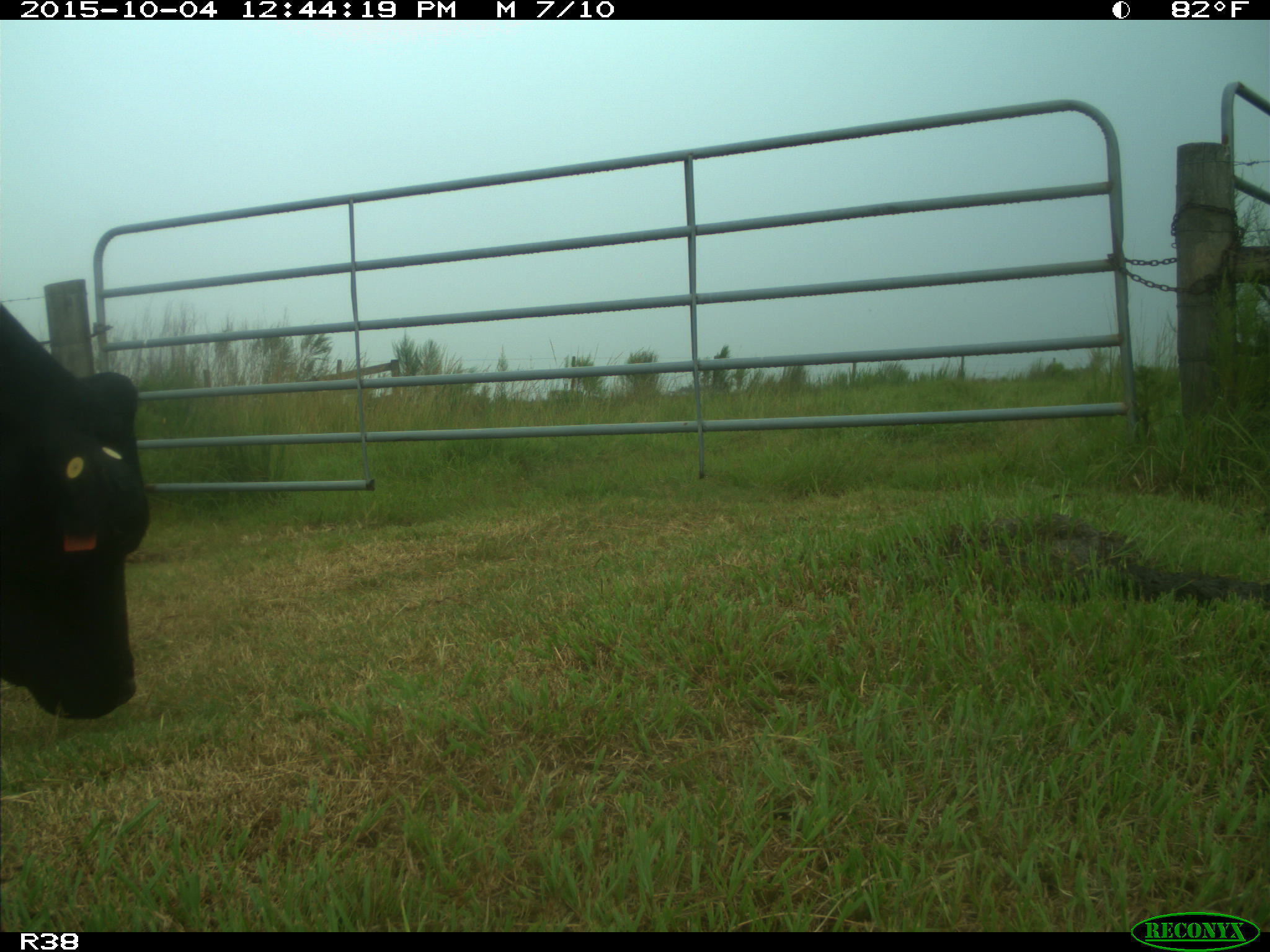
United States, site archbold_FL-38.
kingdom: Animalia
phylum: Chordata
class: Mammalia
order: Artiodactyla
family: Bovidae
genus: Bos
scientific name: Bos taurus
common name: domestic cow